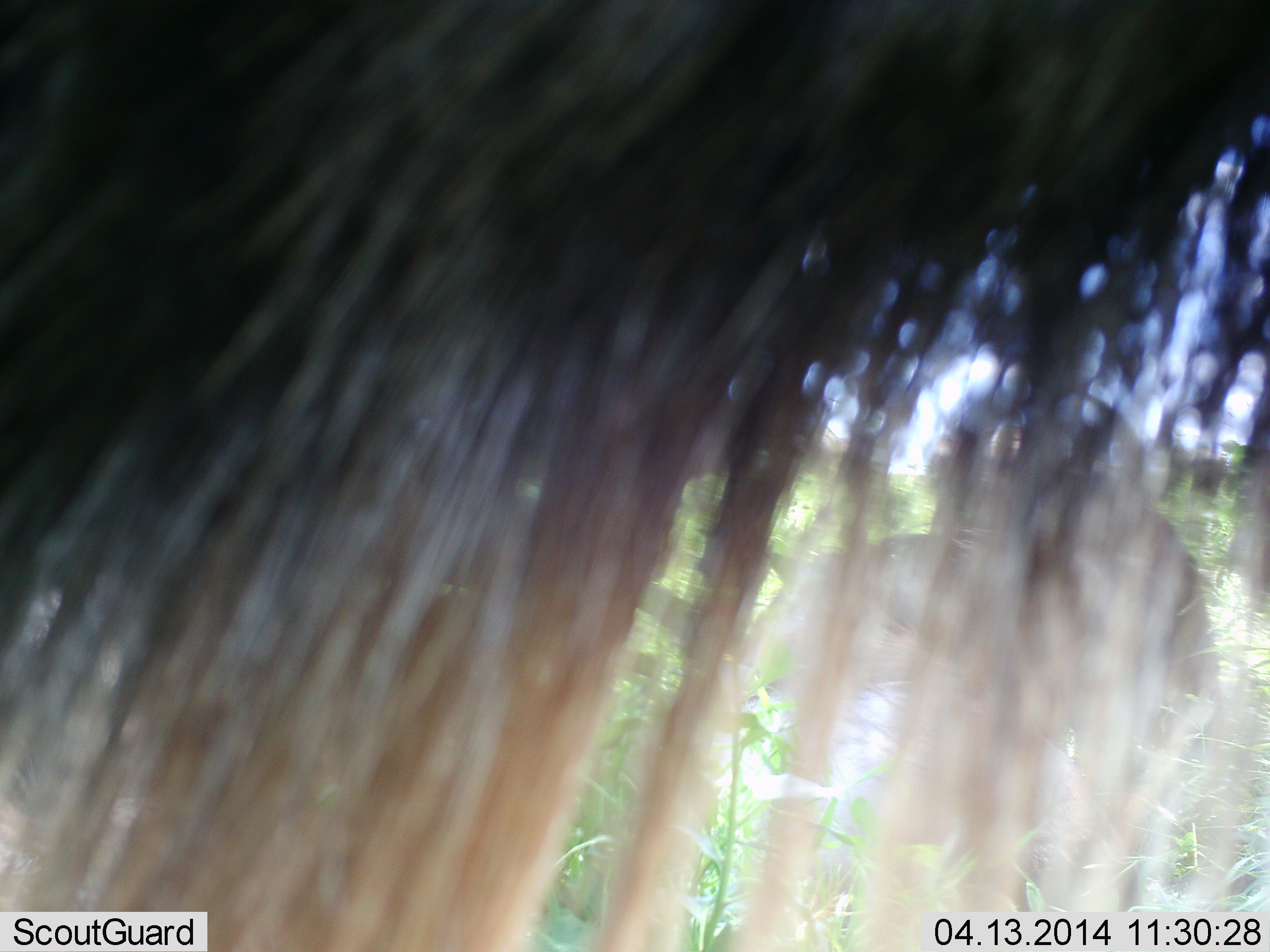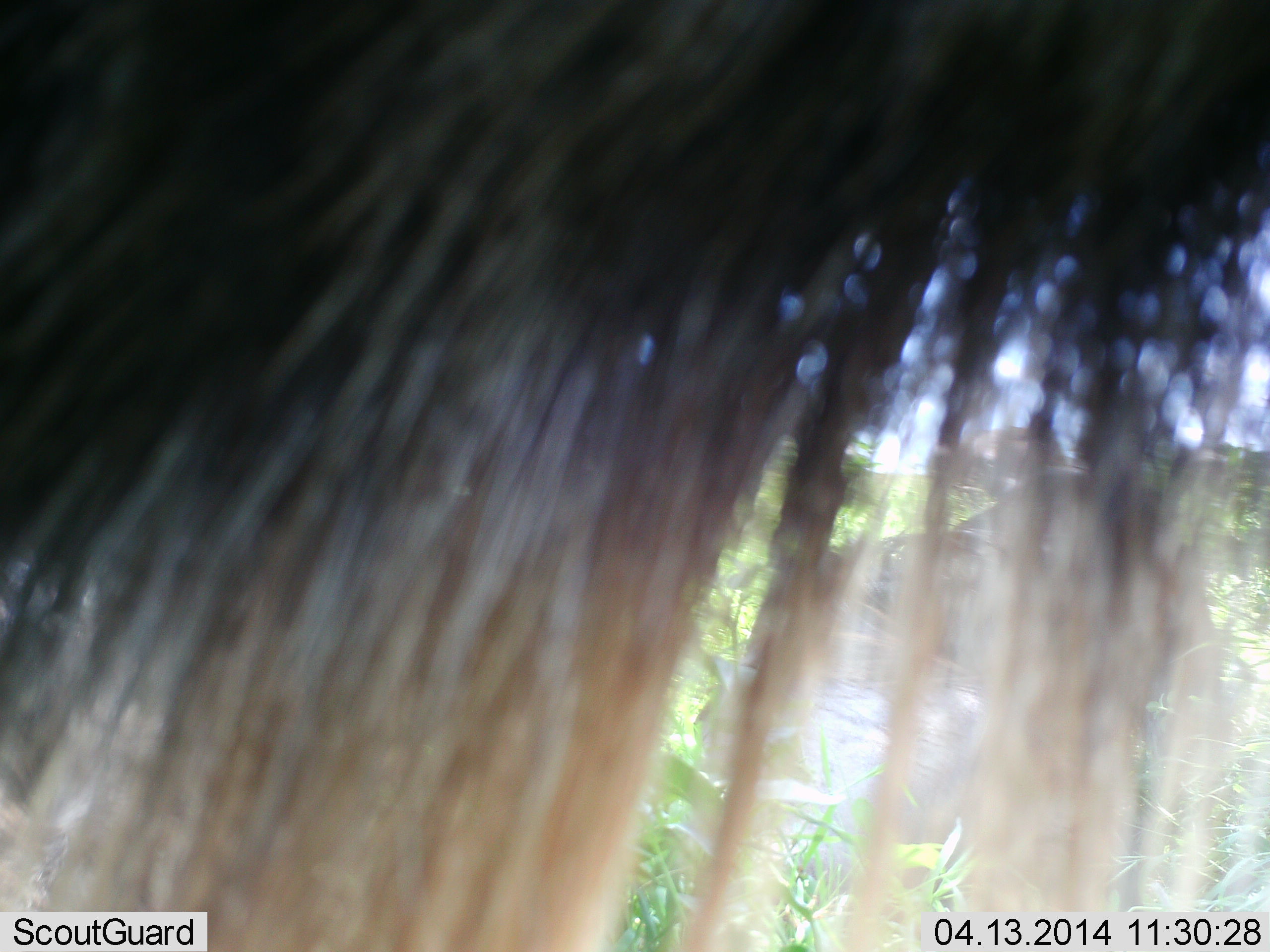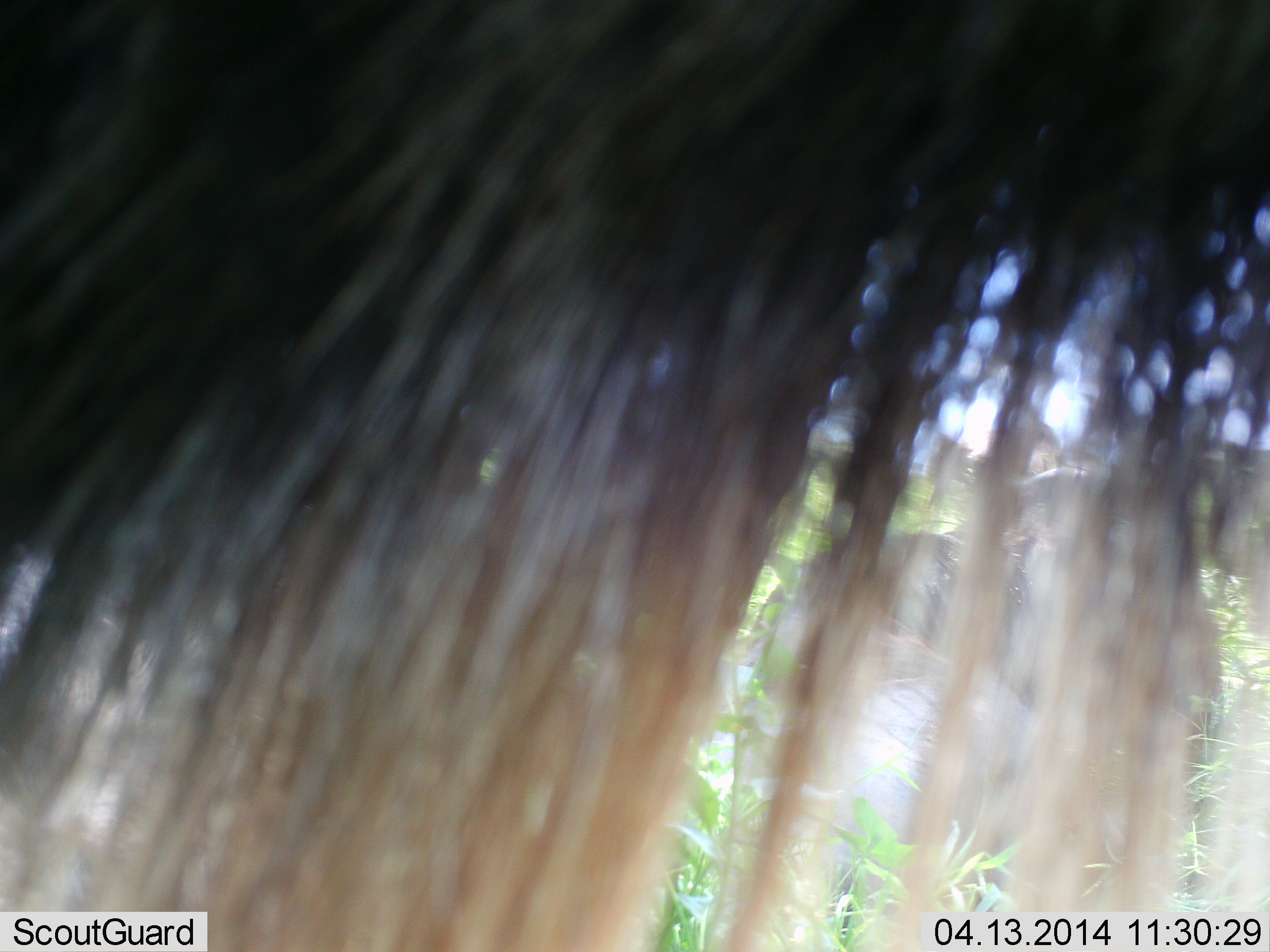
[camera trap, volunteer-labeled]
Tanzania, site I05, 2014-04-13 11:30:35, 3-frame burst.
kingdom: Animalia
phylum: Chordata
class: Mammalia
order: Artiodactyla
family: Bovidae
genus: Connochaetes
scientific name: Connochaetes taurinus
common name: blue wildebeest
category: wildebeest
Wildebeest (blue wildebeest) (Connochaetes taurinus), count 1. Behavior (volunteer vote fractions): standing 100%, resting 40%, moving 10%, interacting 0%. Young present (vote fraction): 0%. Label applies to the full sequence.